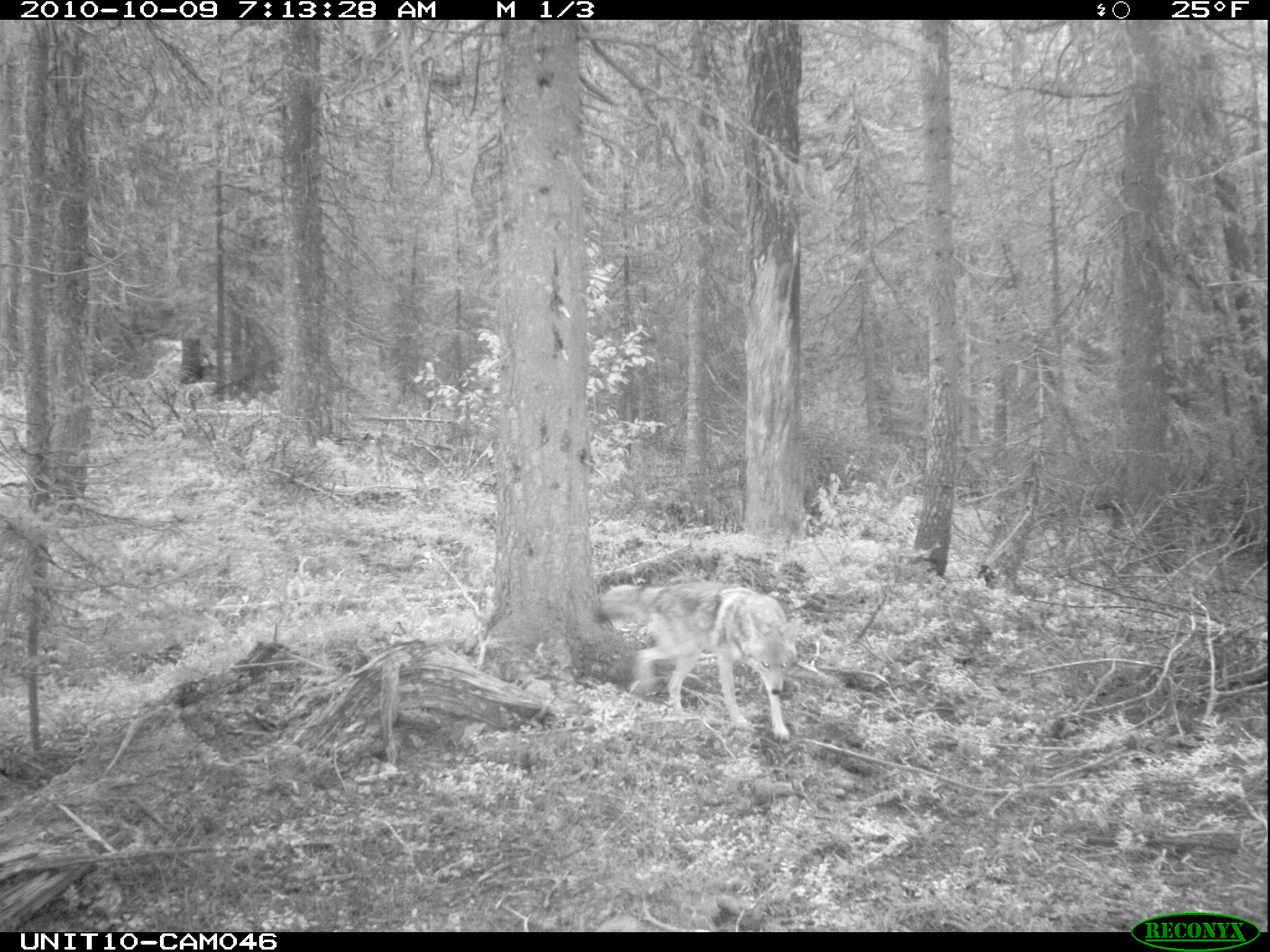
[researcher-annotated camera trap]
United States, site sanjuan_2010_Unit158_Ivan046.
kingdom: Animalia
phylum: Chordata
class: Mammalia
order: Carnivora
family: Canidae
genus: Canis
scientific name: Canis latrans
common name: coyote